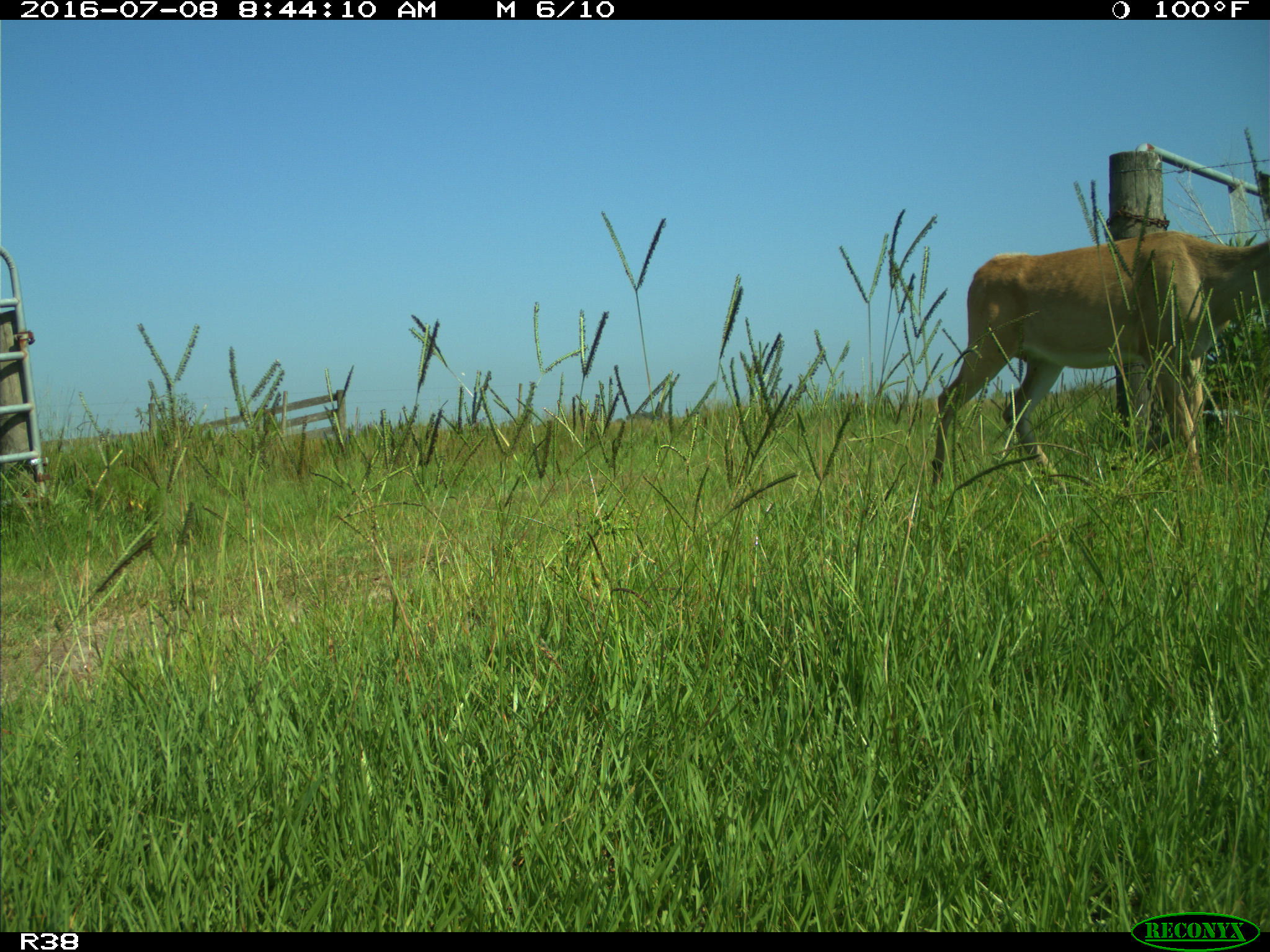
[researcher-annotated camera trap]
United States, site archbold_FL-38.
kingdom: Animalia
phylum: Chordata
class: Mammalia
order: Artiodactyla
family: Cervidae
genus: Odocoileus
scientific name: Odocoileus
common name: deer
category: unidentified deer